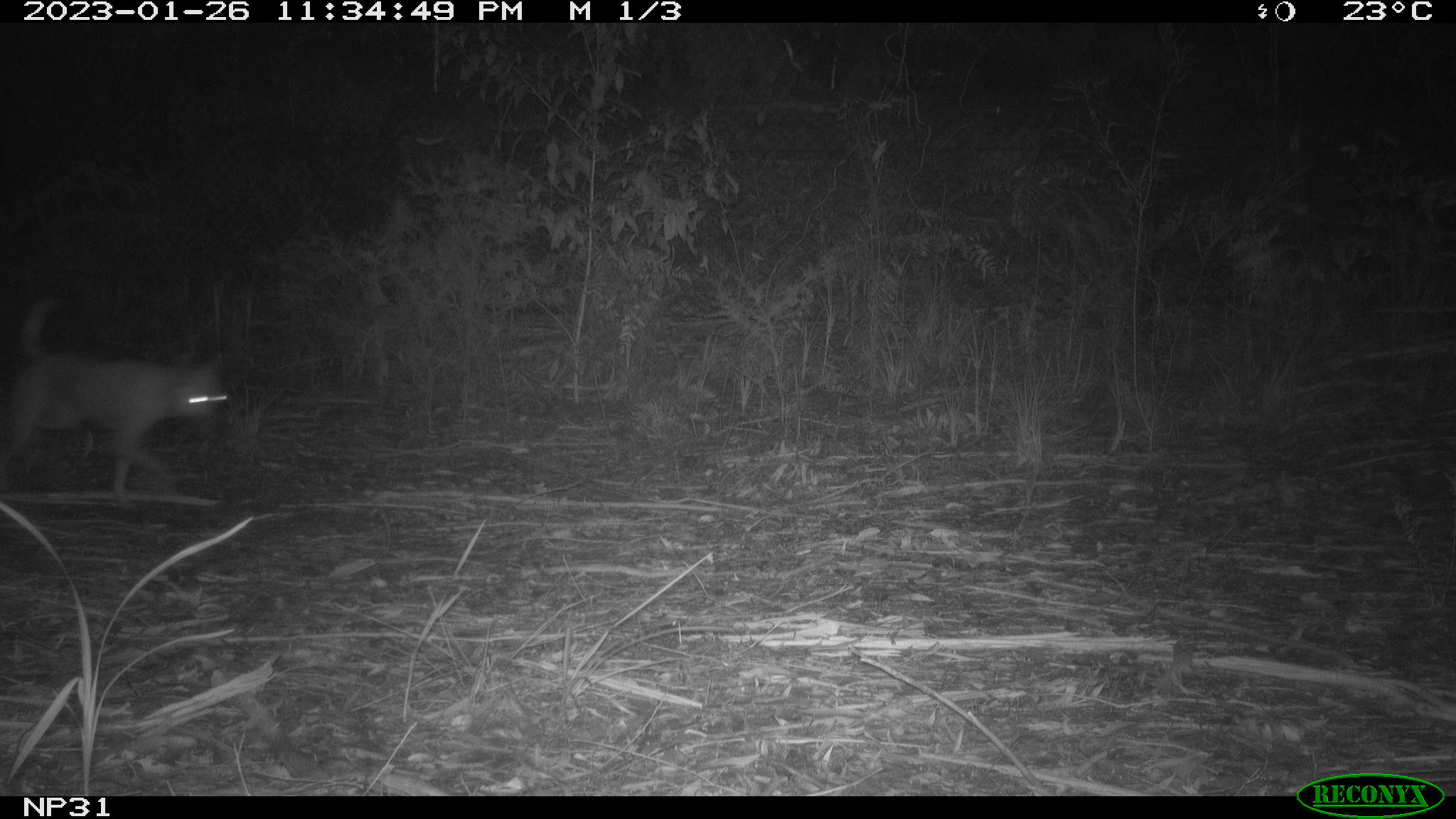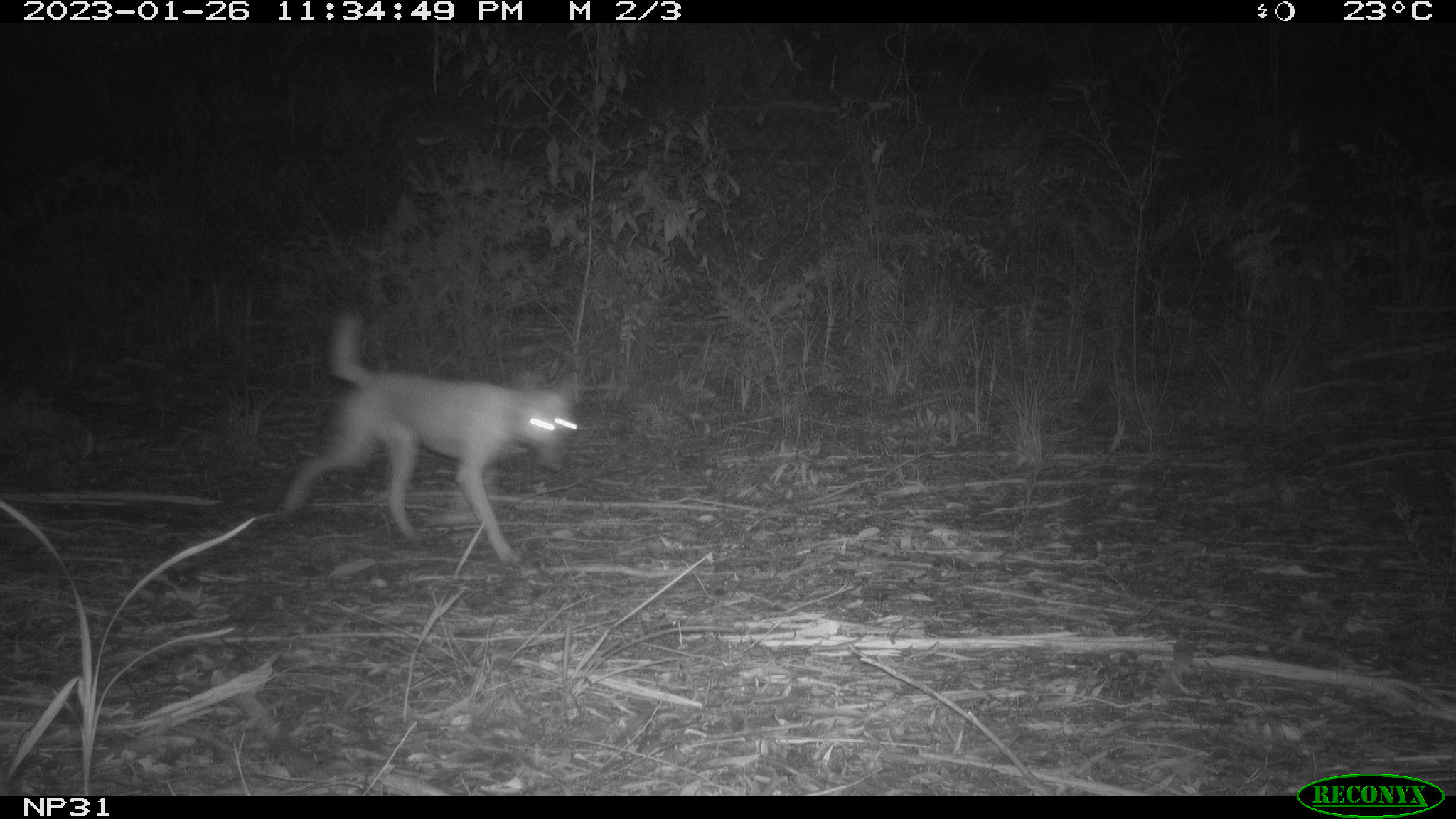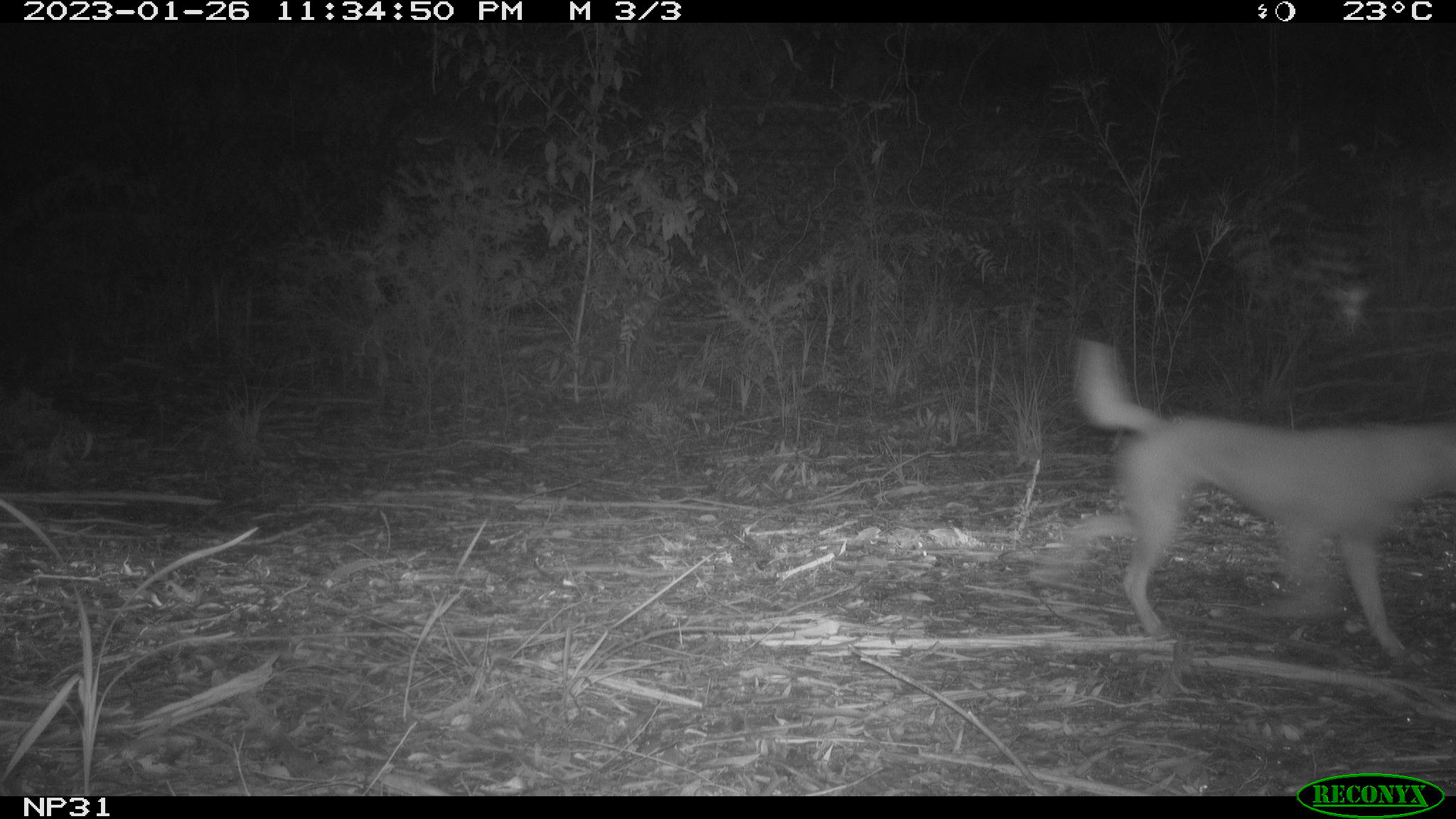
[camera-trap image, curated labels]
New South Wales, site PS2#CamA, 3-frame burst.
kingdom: Animalia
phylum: Chordata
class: Mammalia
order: Carnivora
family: Canidae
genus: Canis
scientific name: Canis familiaris dingo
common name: dingo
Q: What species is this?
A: Dingo (Canis familiaris dingo).